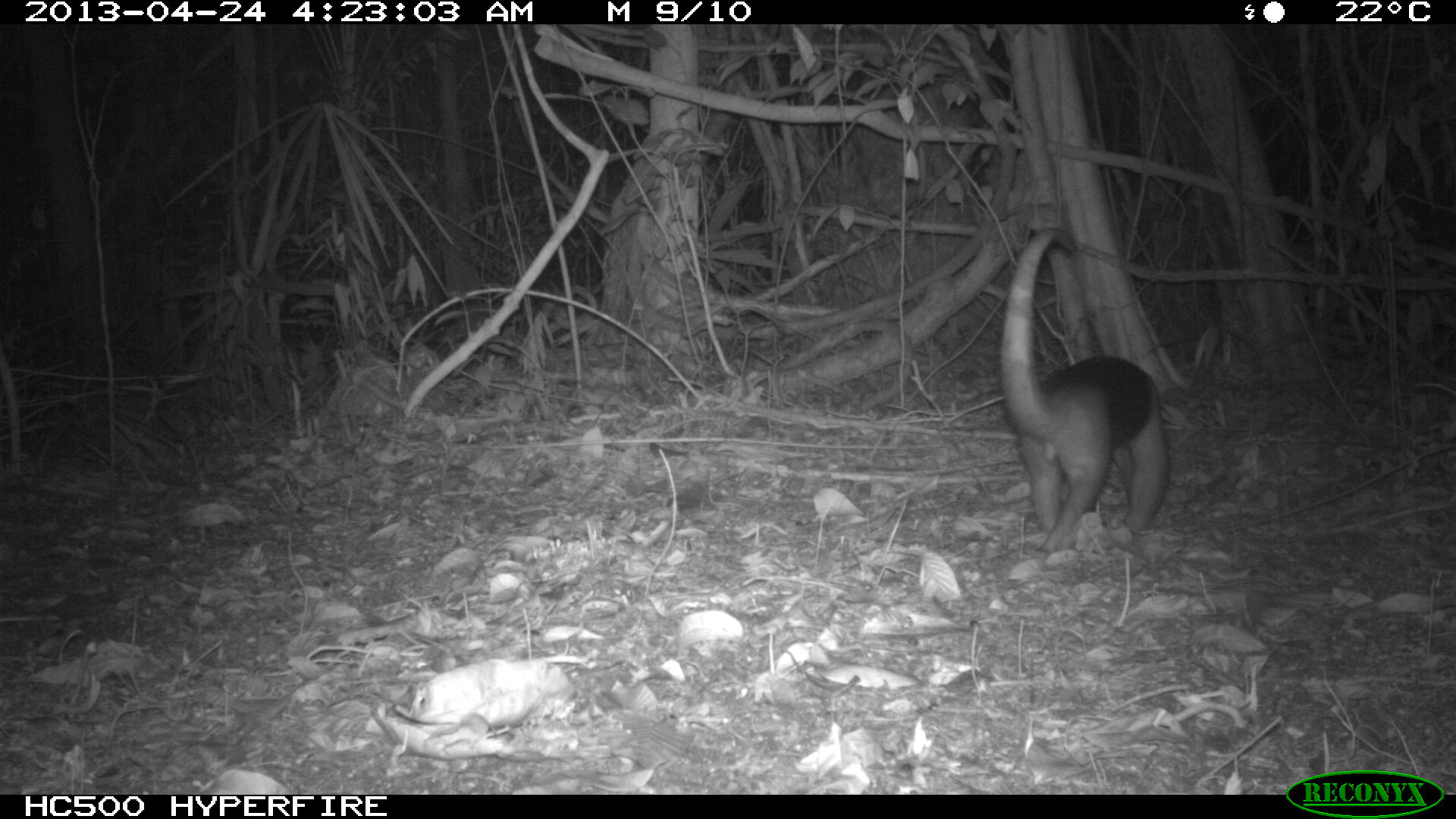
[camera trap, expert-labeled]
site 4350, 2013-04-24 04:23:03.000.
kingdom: Animalia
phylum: Chordata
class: Mammalia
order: Pilosa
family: Myrmecophagidae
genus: Tamandua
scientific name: Tamandua mexicana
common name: northern tamandua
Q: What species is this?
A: Tamandua mexicana (northern tamandua).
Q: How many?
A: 1.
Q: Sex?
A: Male.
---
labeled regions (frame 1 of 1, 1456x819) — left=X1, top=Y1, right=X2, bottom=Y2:
tamandua mexicana: left=997, top=226, right=1169, bottom=559